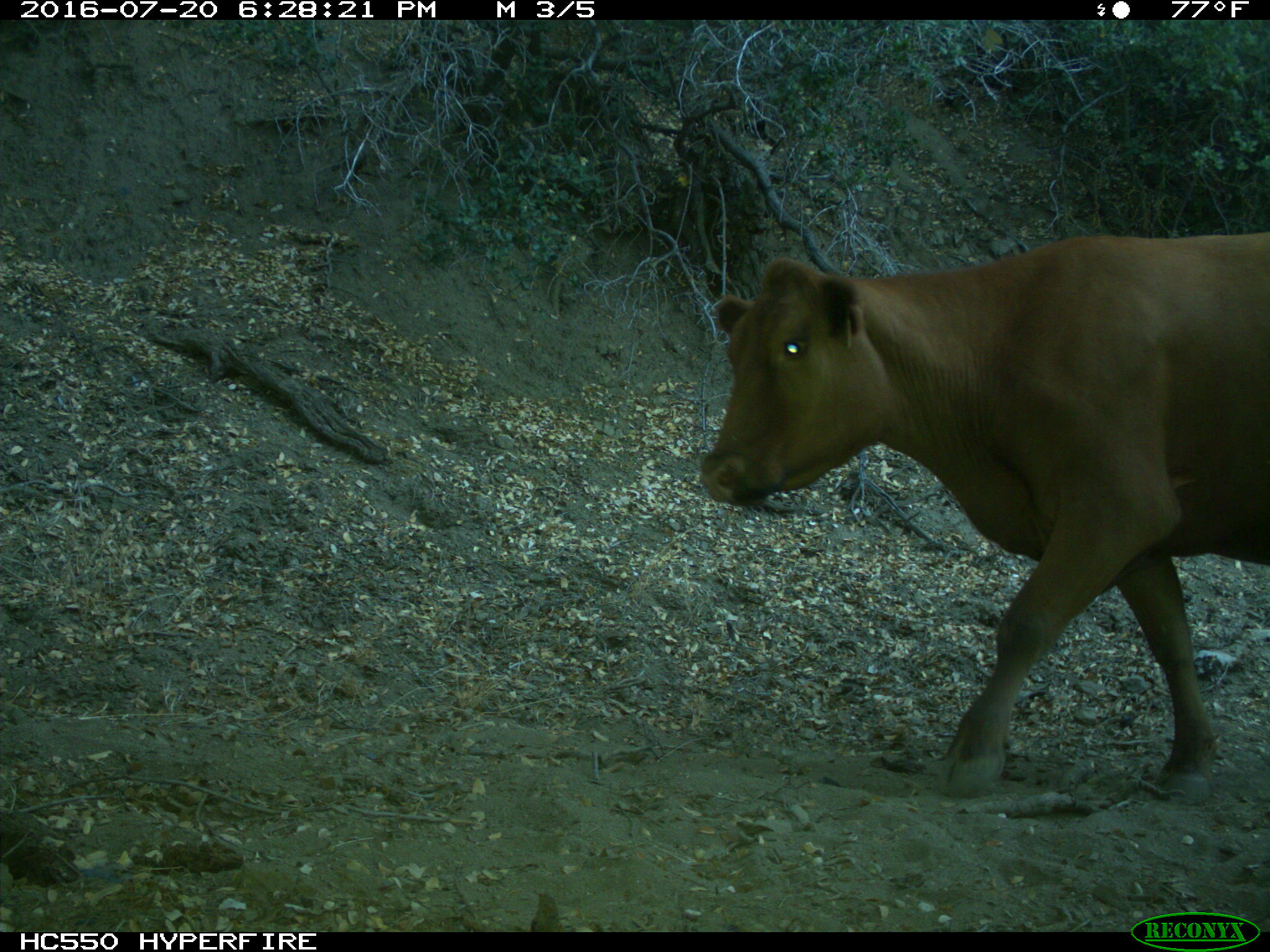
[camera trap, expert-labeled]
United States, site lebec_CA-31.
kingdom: Animalia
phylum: Chordata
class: Mammalia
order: Artiodactyla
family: Bovidae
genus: Bos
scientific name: Bos taurus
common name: domestic cow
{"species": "Bos taurus (domestic cow)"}